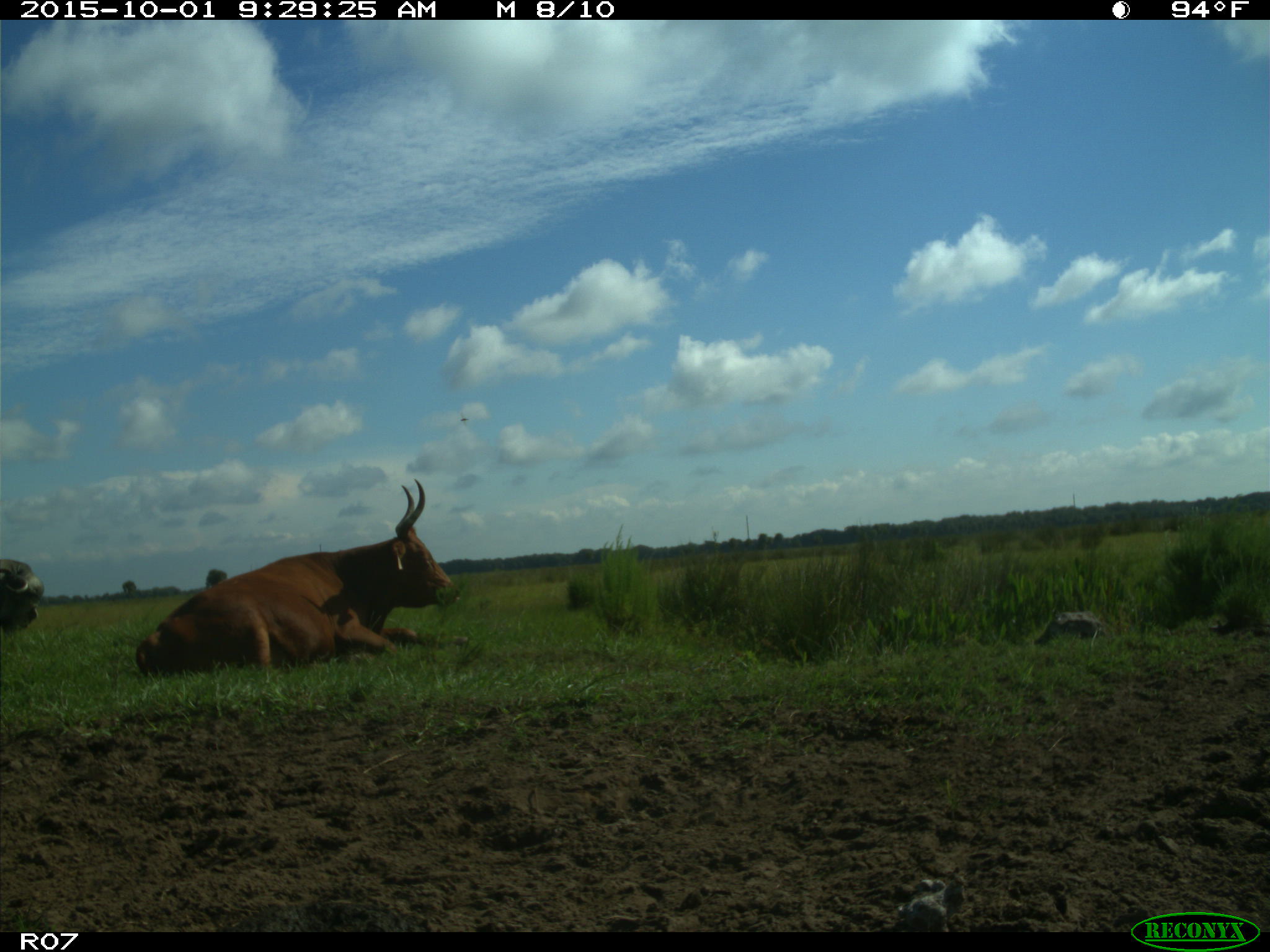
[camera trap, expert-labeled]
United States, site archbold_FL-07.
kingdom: Animalia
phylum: Chordata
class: Mammalia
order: Artiodactyla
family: Bovidae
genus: Bos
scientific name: Bos taurus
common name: domestic cow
Bos taurus (domestic cow).